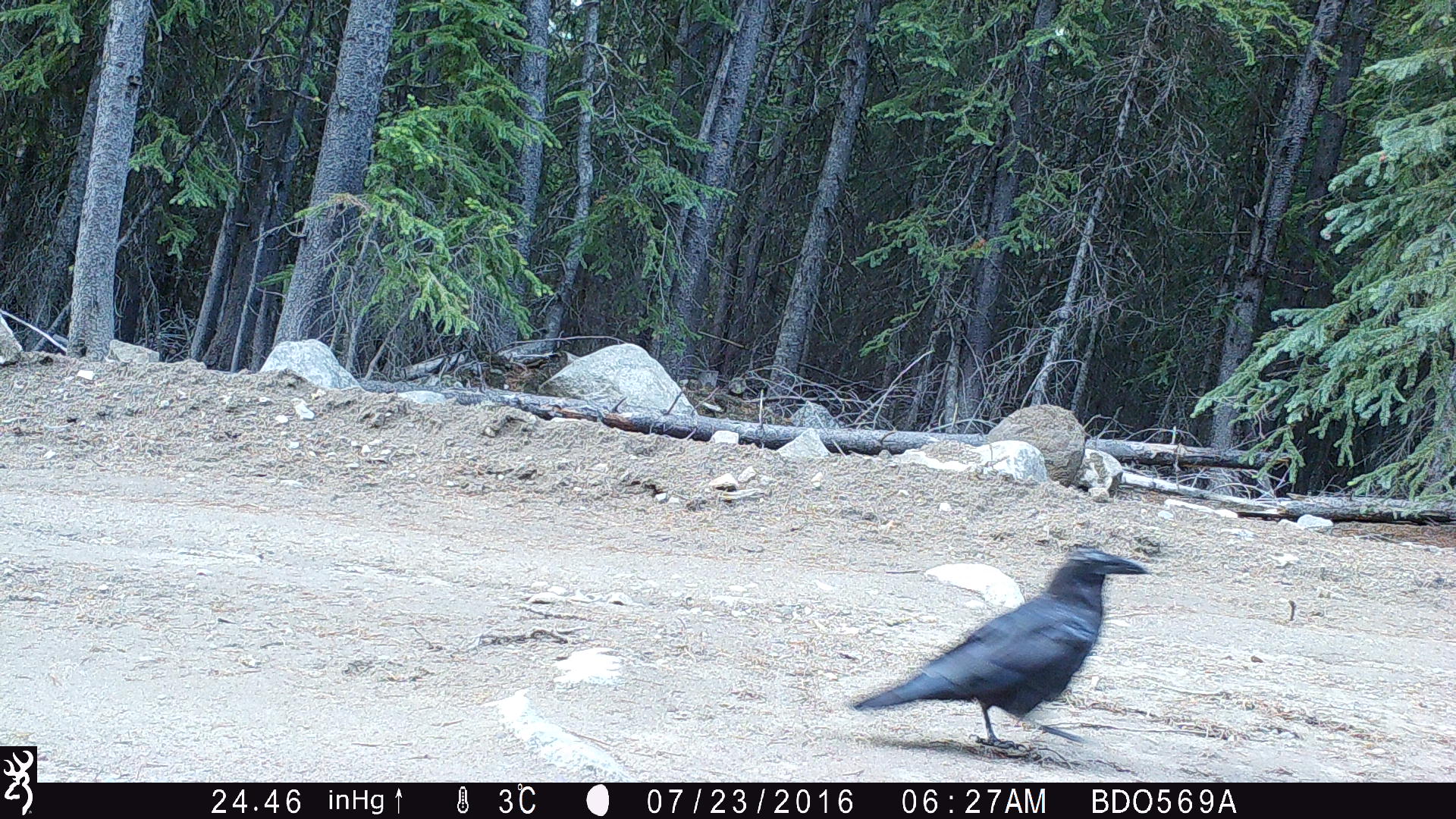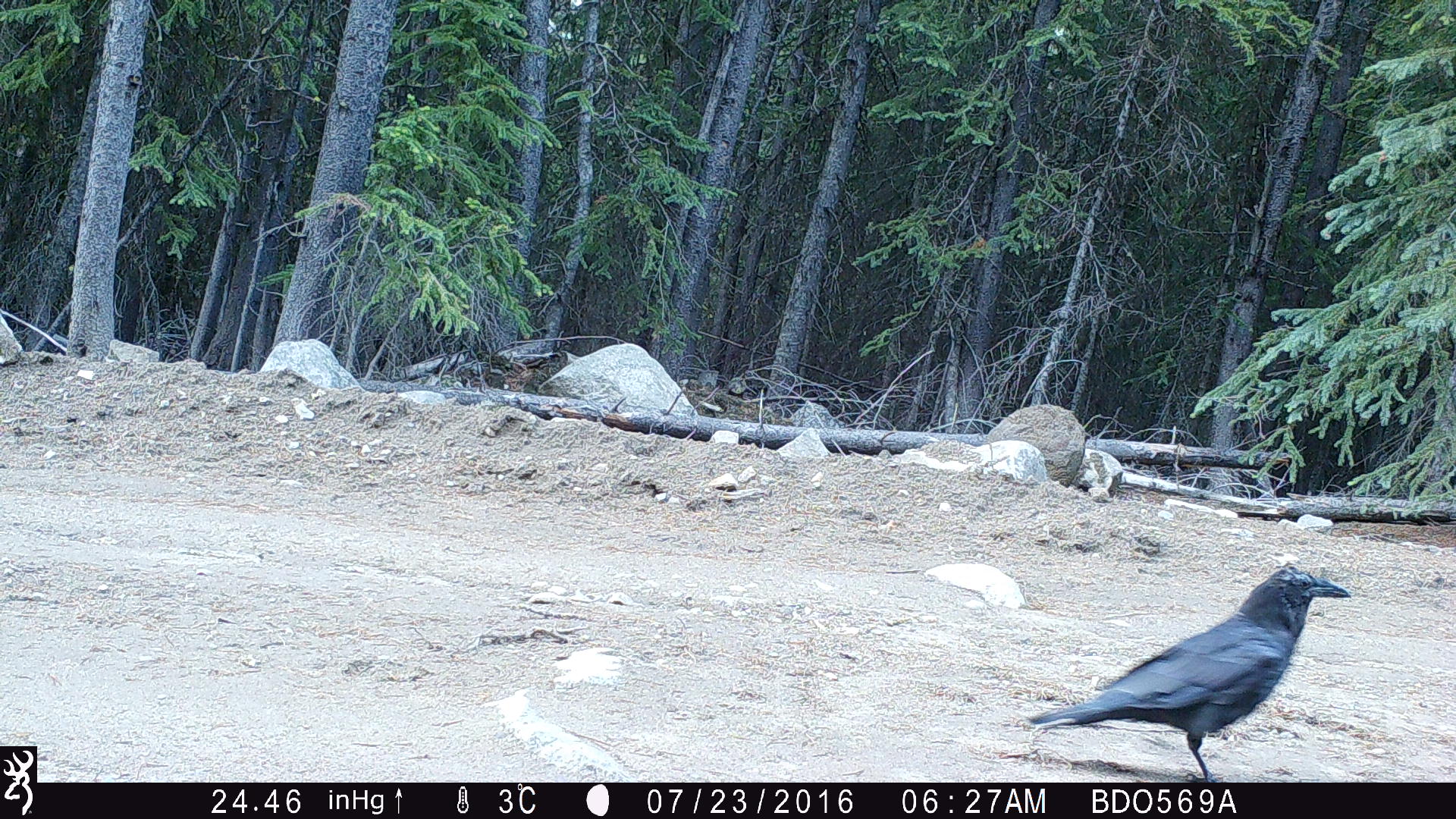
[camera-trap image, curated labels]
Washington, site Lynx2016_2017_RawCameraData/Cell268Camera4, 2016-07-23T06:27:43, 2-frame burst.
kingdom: Animalia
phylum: Chordata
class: Aves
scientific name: Aves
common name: birds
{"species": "Aves (birds)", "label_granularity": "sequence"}